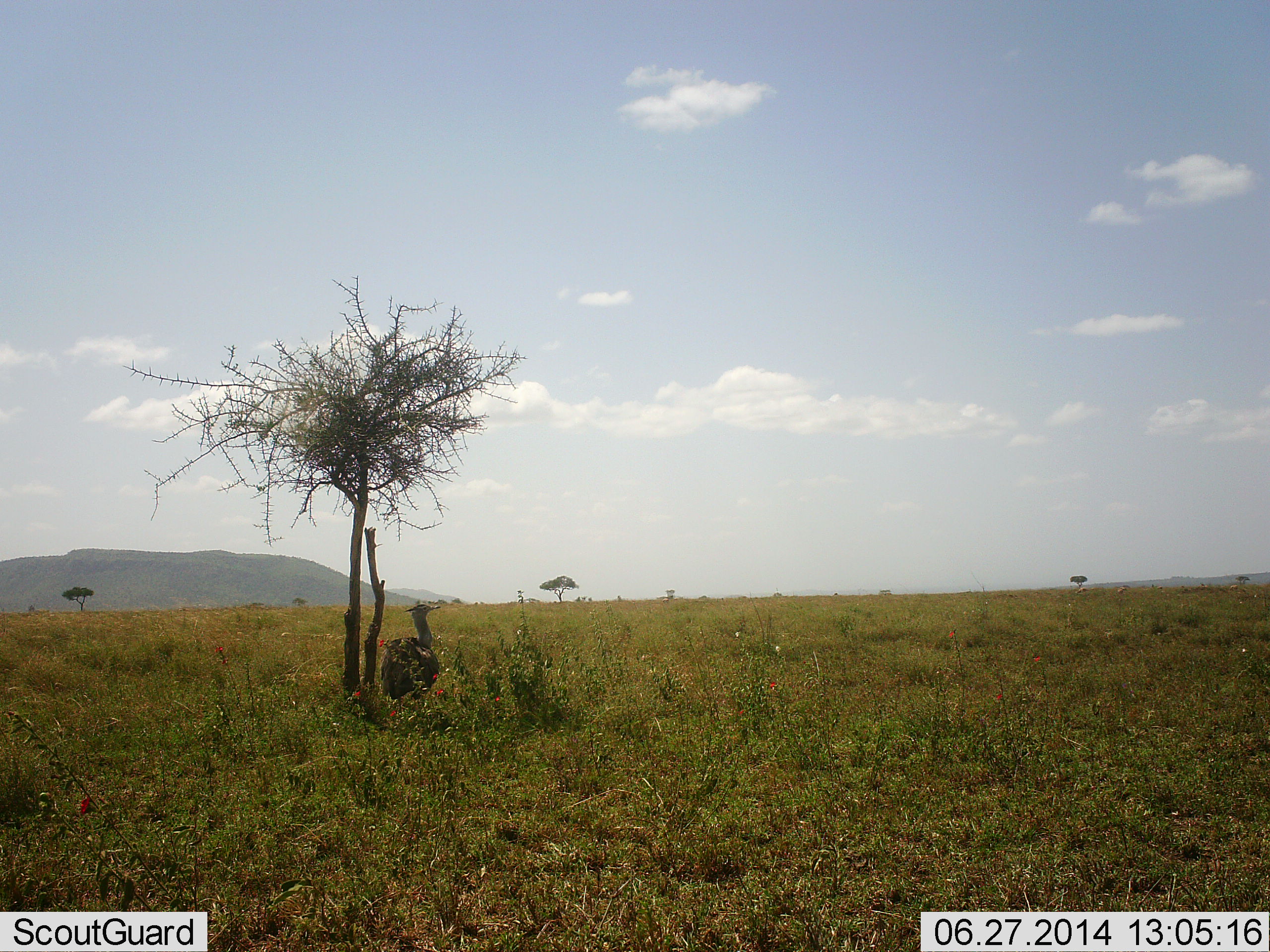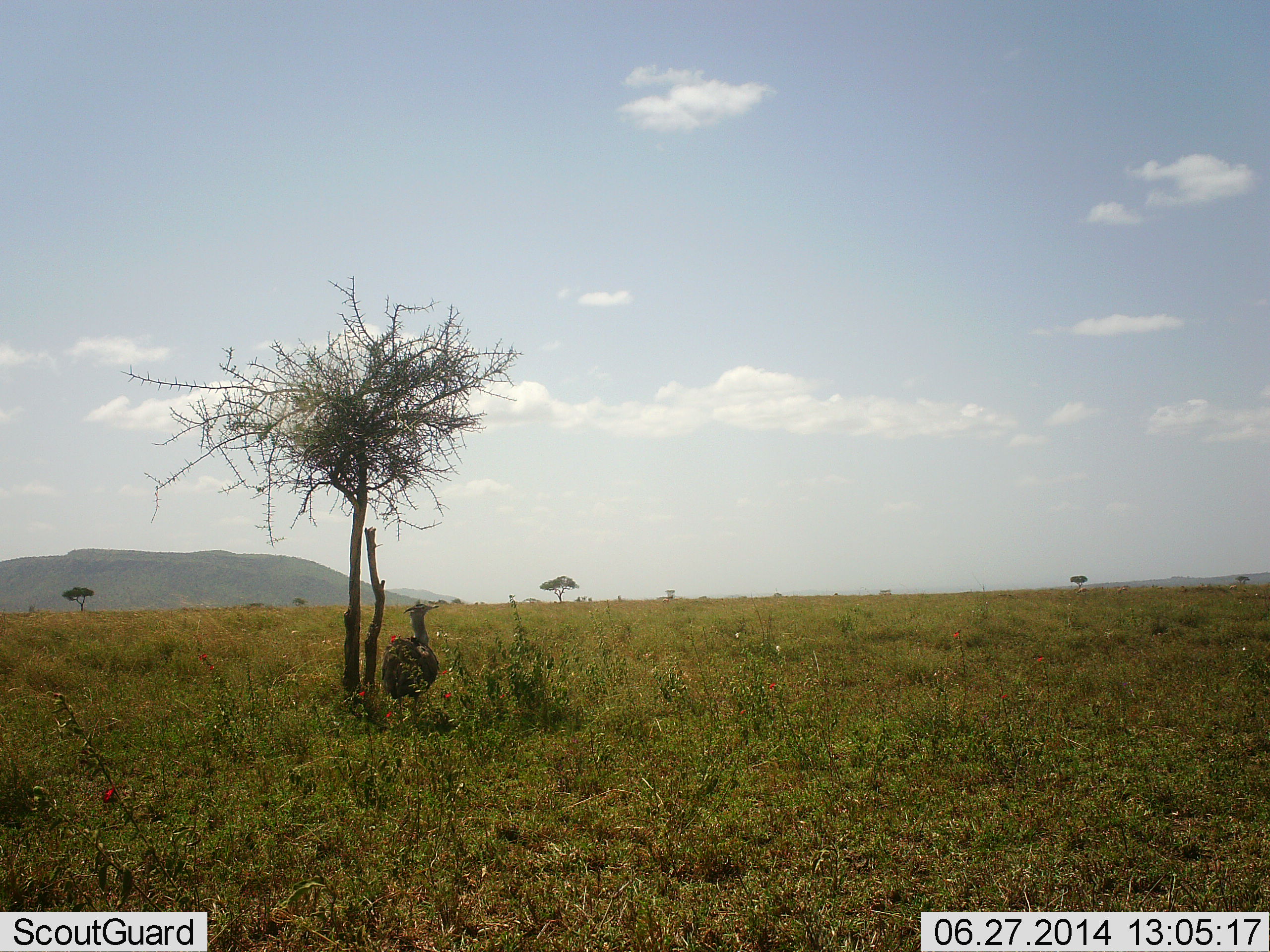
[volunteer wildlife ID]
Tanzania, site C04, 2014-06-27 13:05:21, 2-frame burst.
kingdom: Animalia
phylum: Chordata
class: Aves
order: Struthioniformes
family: Struthionidae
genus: Struthio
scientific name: Struthio camelus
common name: ostrich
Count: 1.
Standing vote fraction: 80%.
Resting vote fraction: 20%.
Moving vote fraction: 0%.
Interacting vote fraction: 0%.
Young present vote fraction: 0%.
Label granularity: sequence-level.